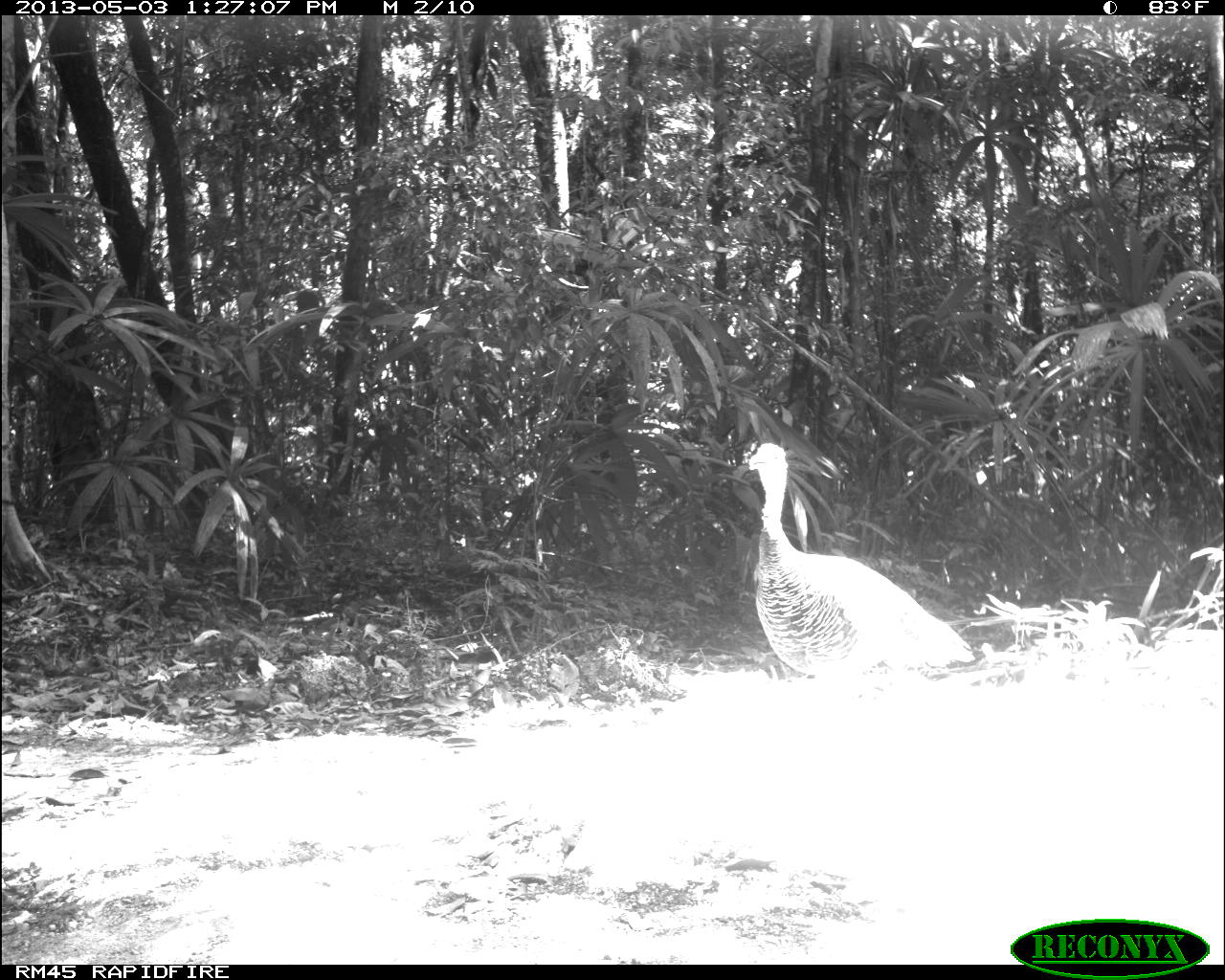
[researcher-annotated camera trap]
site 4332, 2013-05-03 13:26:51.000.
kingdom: Animalia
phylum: Chordata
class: Aves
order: Galliformes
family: Phasianidae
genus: Meleagris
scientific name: Meleagris ocellata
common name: ocellated turkey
Meleagris ocellata (ocellated turkey), count 2.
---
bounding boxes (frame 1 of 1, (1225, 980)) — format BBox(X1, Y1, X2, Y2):
meleagris ocellata: BBox(742, 438, 979, 683)